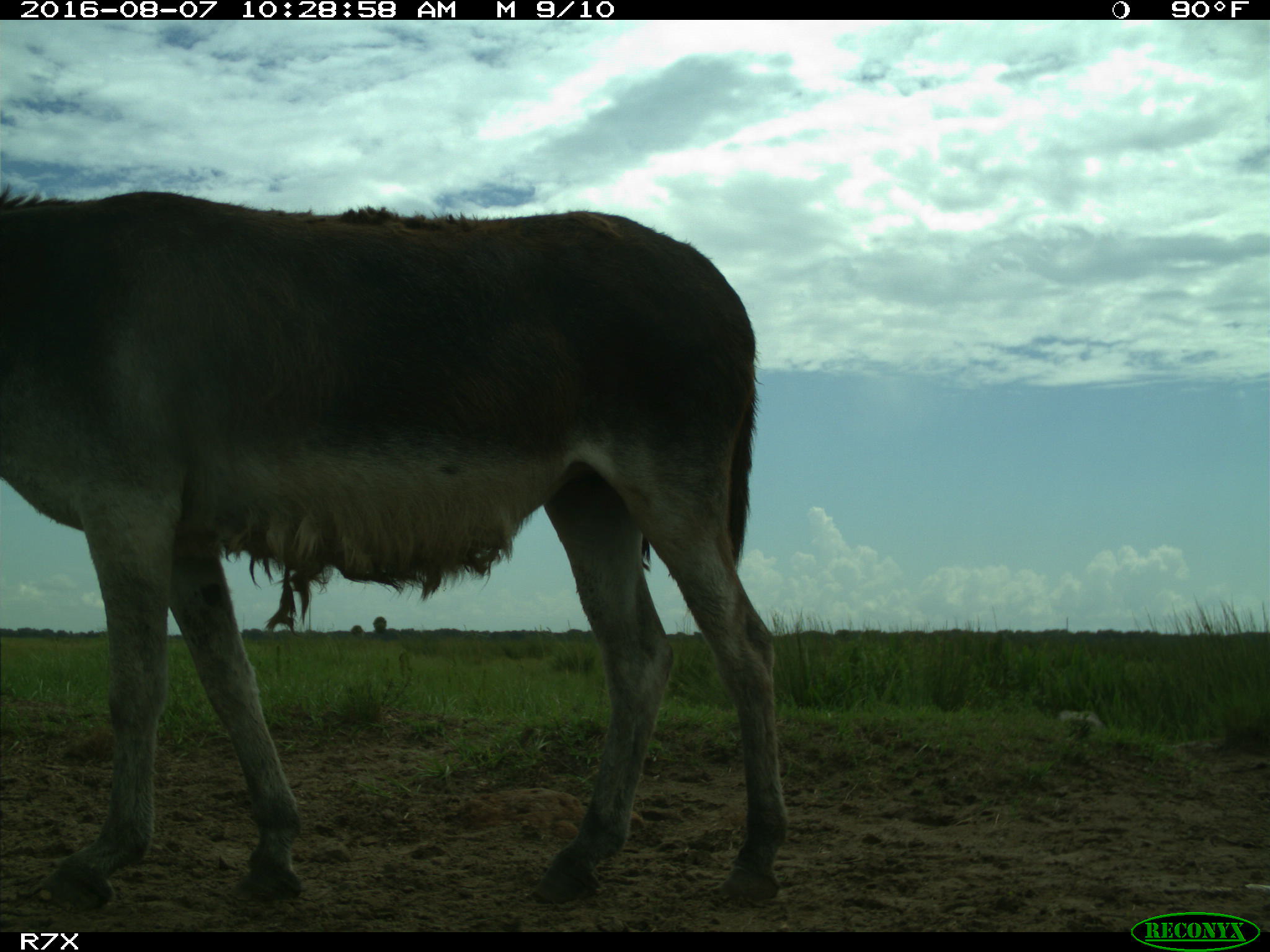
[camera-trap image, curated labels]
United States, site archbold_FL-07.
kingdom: Animalia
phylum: Chordata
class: Mammalia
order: Perissodactyla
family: Equidae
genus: Equus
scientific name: Equus africanus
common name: african wild ass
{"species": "Equus africanus (african wild ass)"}